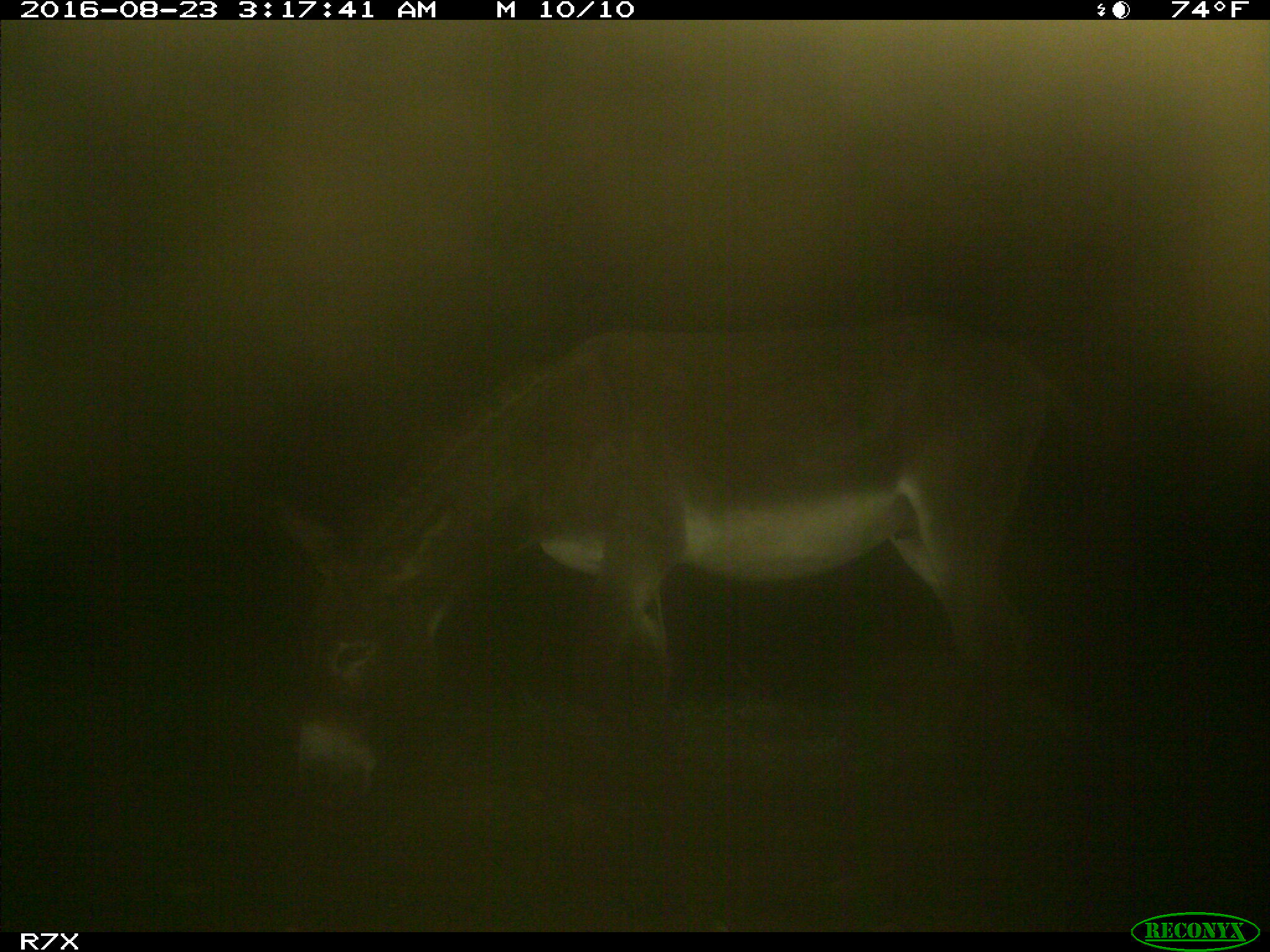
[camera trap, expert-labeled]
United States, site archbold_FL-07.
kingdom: Animalia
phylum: Chordata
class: Mammalia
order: Perissodactyla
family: Equidae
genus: Equus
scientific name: Equus africanus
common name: african wild ass